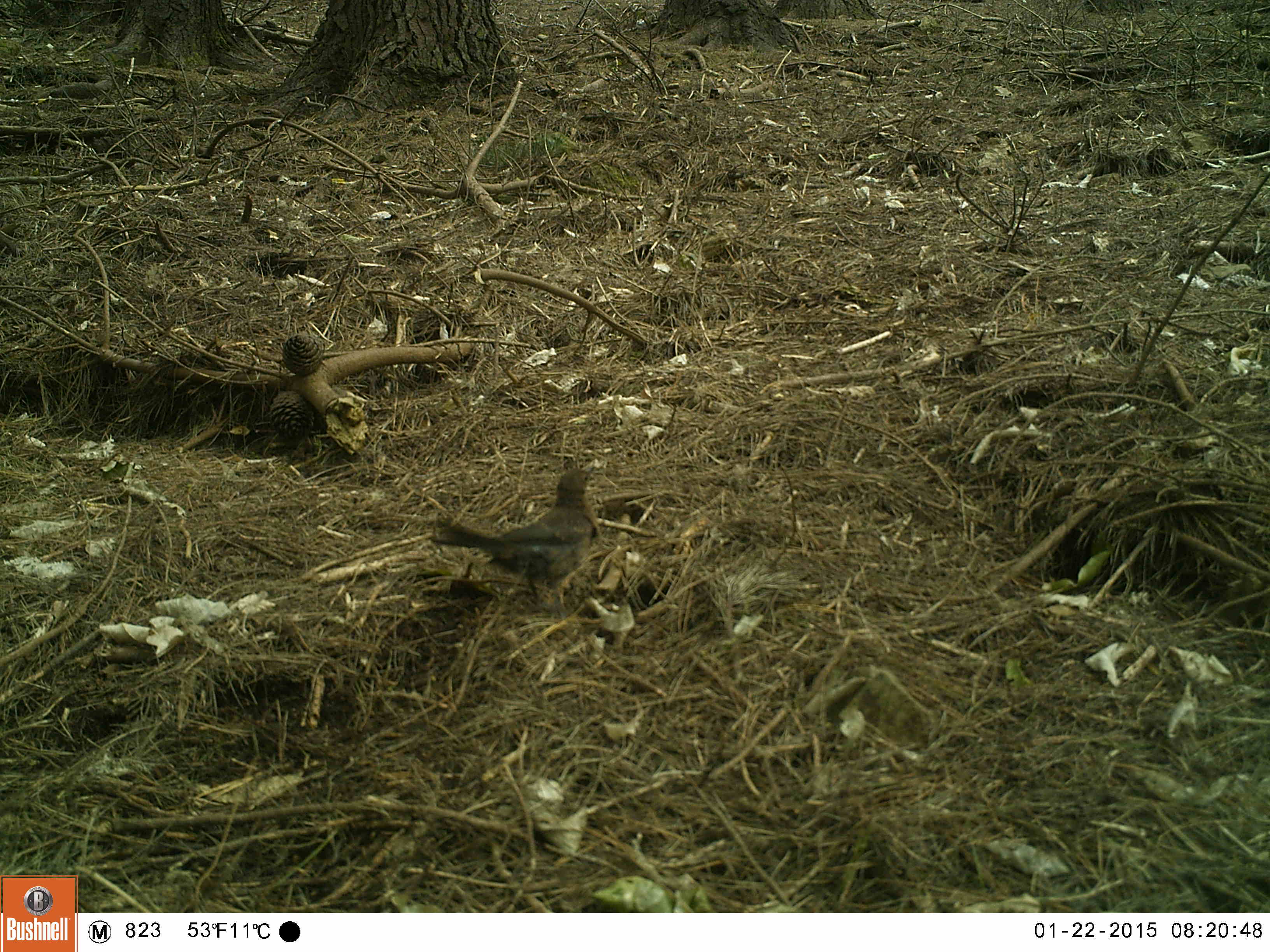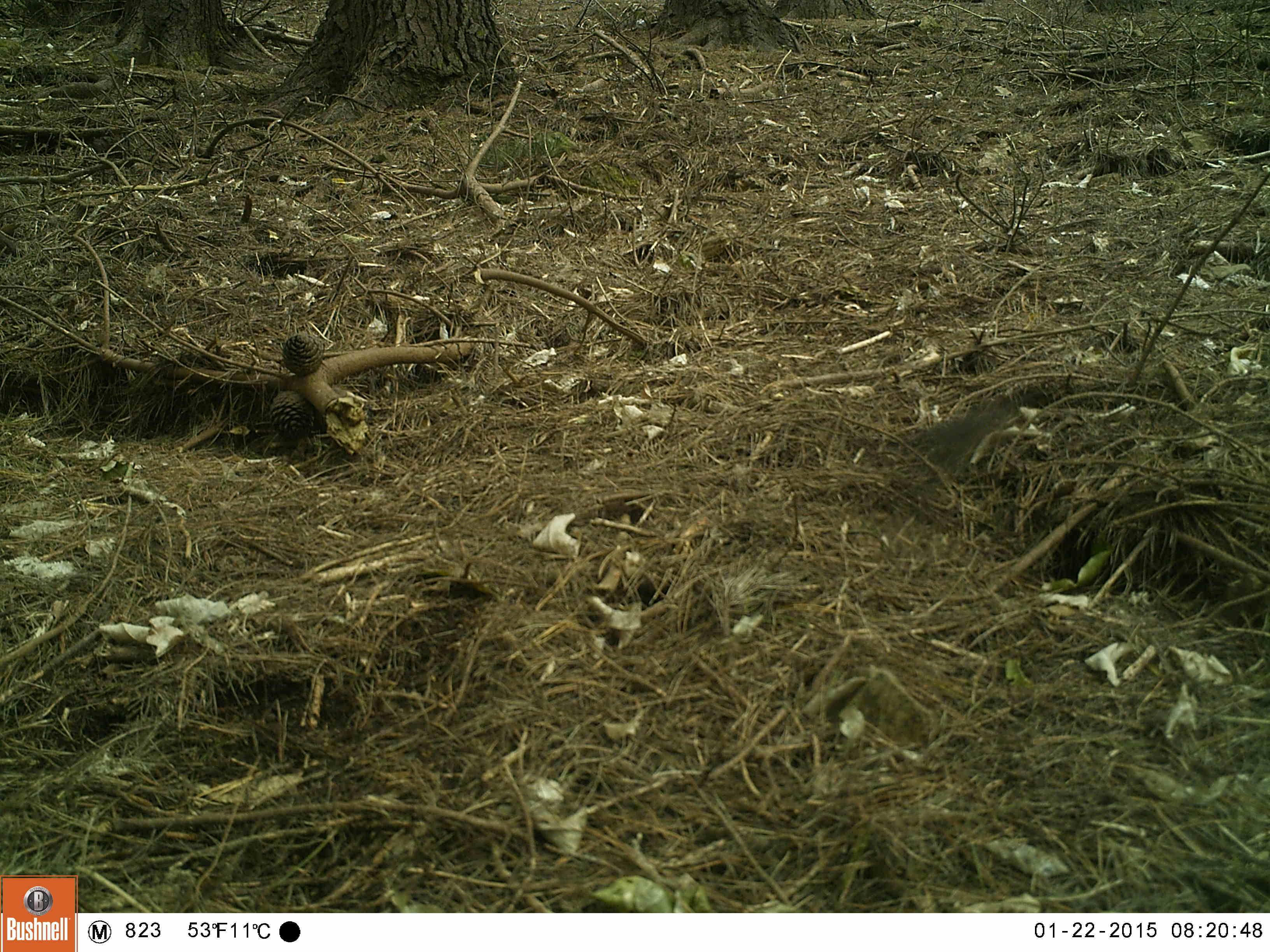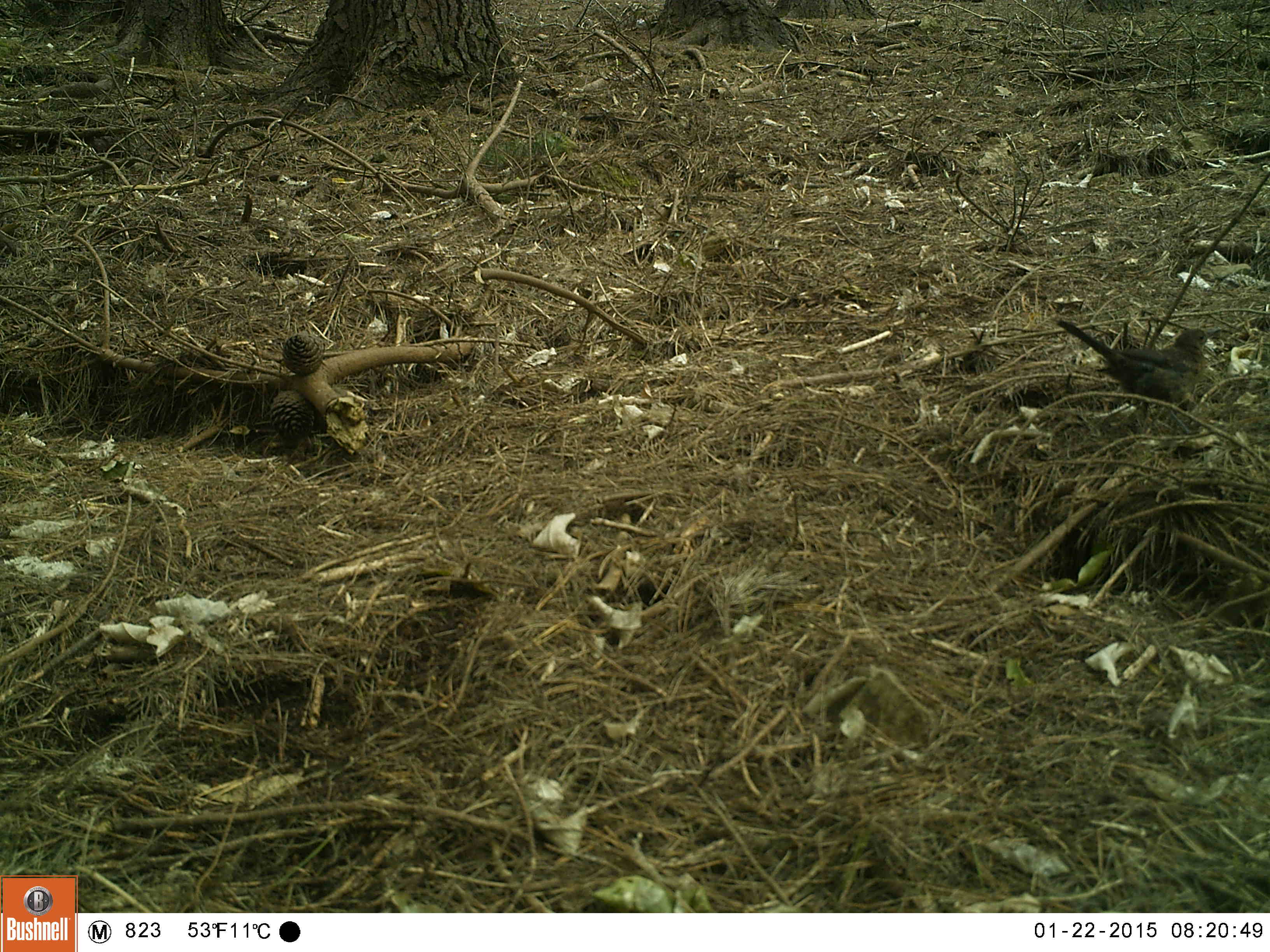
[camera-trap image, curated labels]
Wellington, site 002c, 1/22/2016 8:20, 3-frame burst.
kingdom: Animalia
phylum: Chordata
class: Aves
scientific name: Aves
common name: bird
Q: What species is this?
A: Bird (Aves).